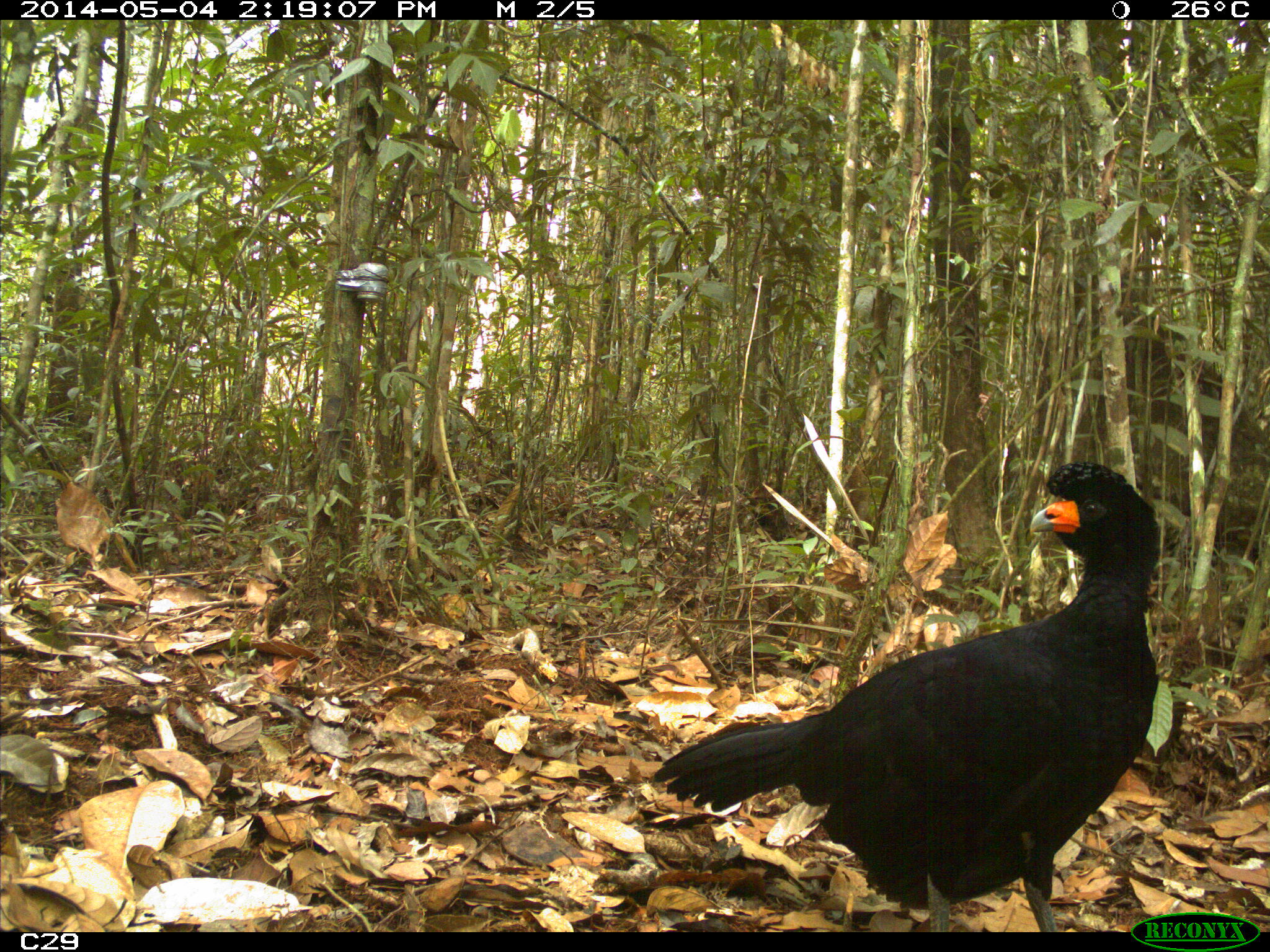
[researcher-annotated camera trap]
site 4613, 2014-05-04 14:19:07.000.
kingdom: Animalia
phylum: Chordata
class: Aves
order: Galliformes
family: Cracidae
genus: Crax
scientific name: Crax alector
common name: black curassow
Crax alector (black curassow), count 2, age adult, sex female.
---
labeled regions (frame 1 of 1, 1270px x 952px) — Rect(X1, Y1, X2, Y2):
crax alector: Rect(653, 458, 1162, 932)